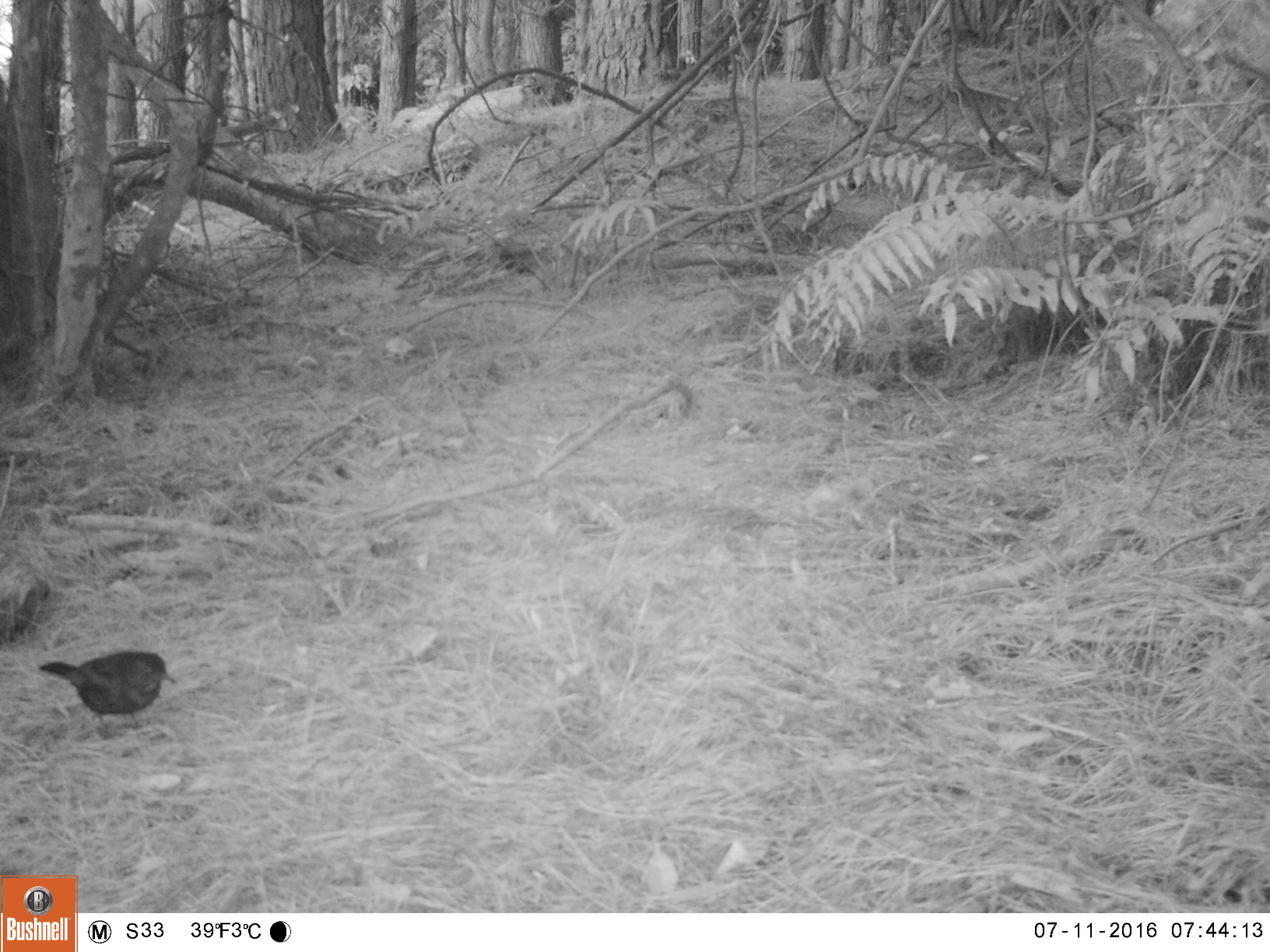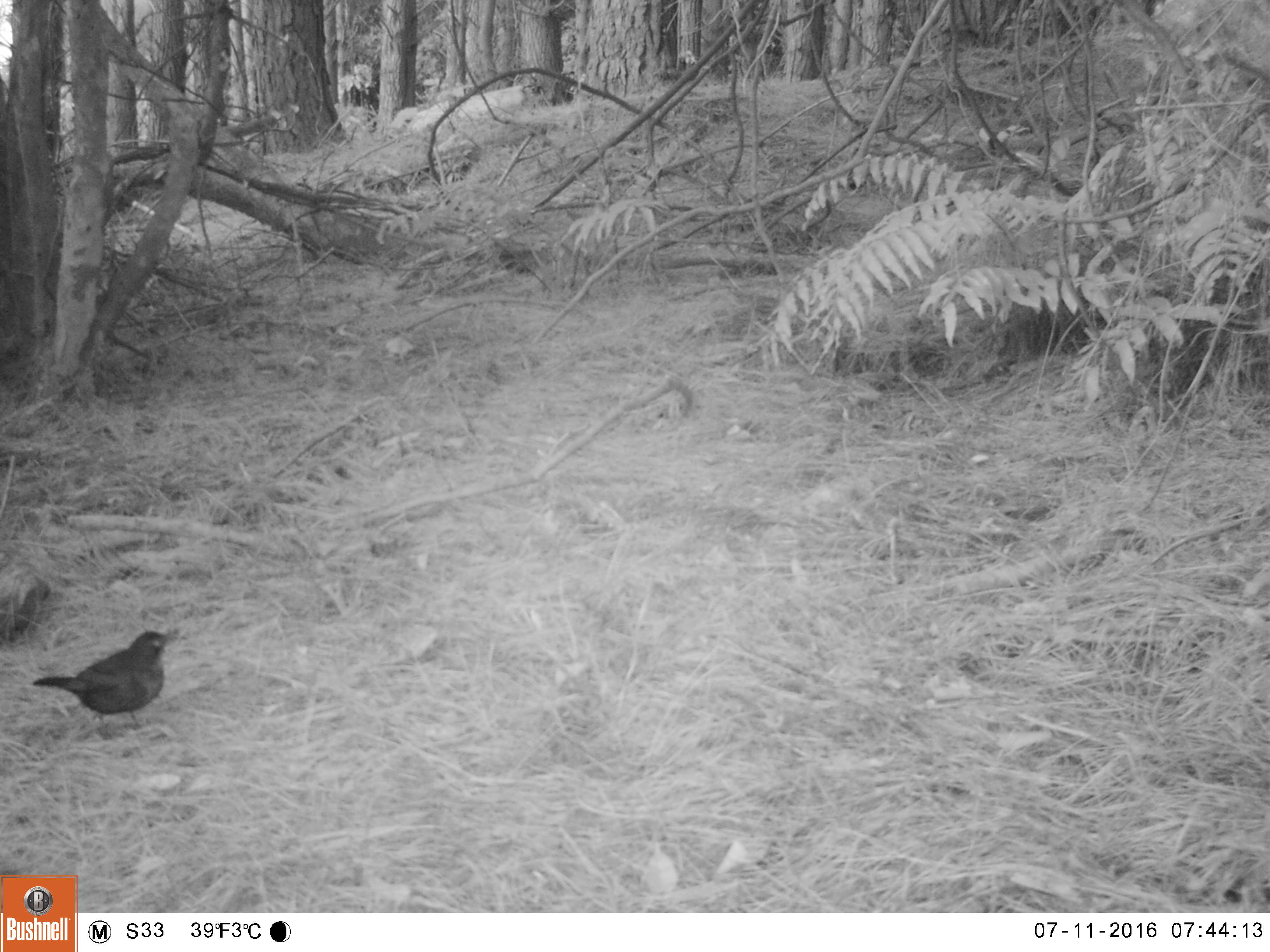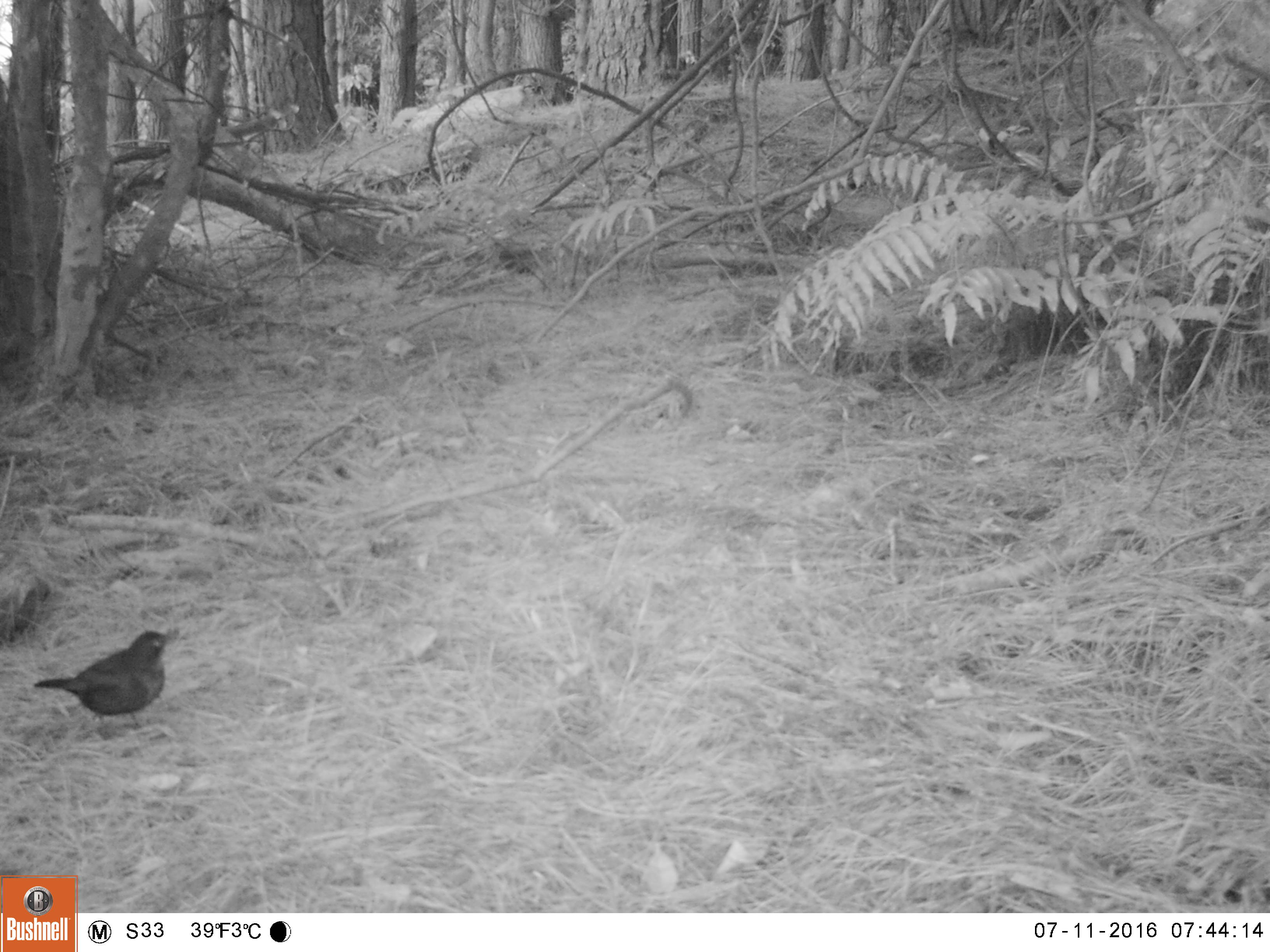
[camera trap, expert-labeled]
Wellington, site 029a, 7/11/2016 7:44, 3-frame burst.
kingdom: Animalia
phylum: Chordata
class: Aves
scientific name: Aves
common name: bird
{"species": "bird (Aves)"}